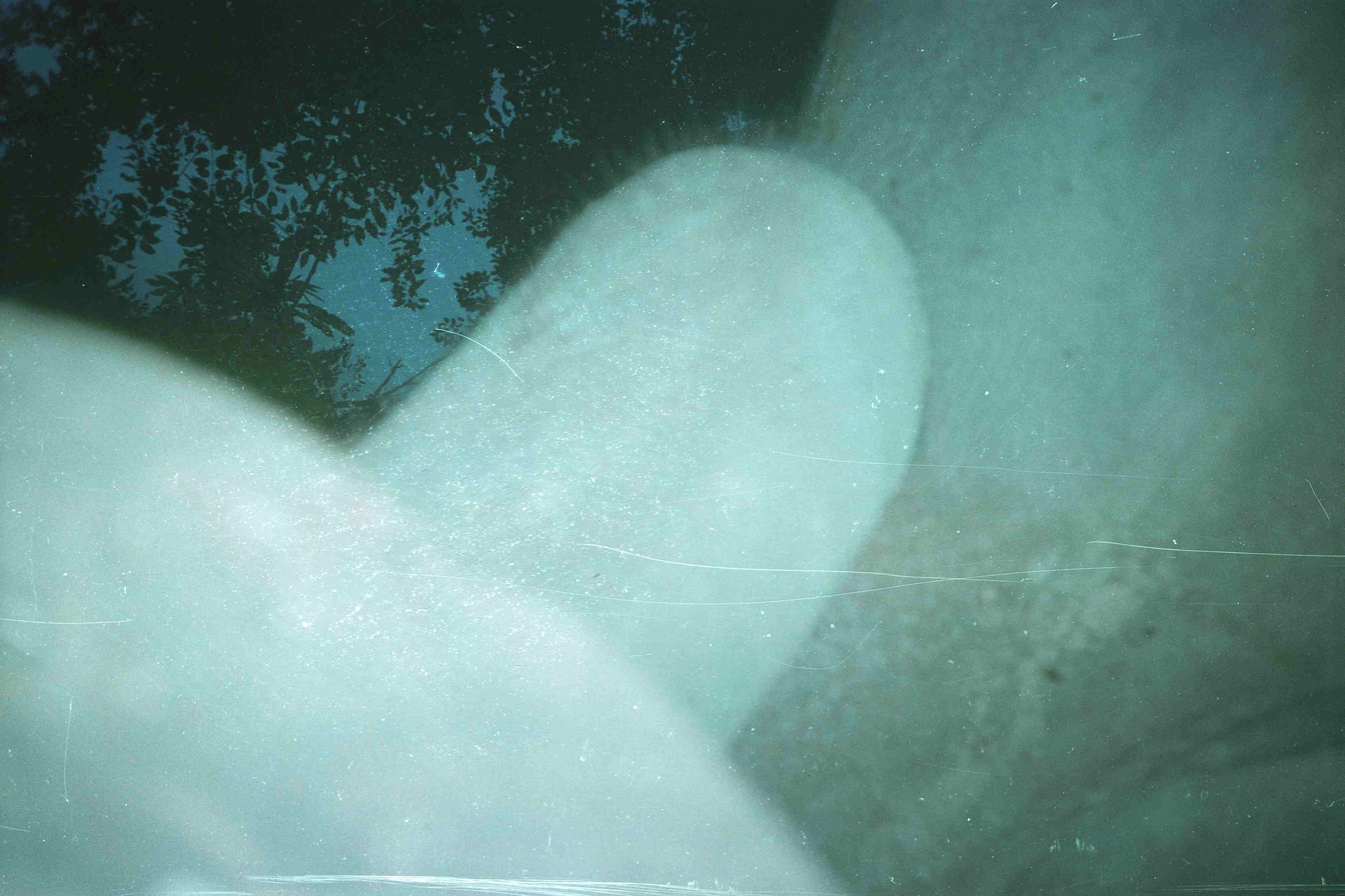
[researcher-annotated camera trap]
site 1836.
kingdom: Animalia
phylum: Chordata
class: Mammalia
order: Proboscidea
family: Elephantidae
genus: Elephas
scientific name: Elephas maximus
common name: asian elephant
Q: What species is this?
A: Elephas maximus (asian elephant).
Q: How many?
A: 1.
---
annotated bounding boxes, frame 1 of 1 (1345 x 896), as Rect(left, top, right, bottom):
elephas maximus: Rect(1, 1, 1345, 895)